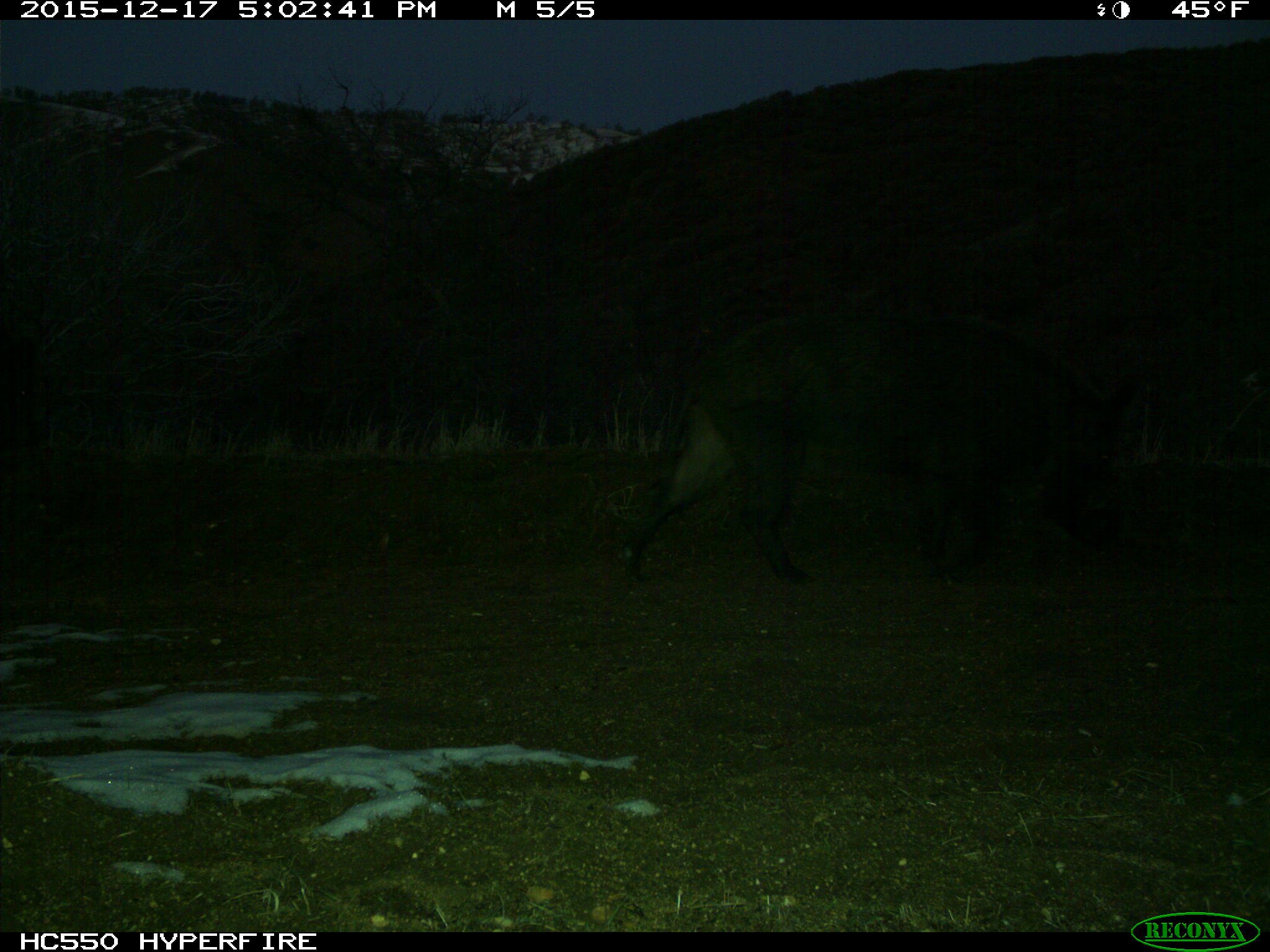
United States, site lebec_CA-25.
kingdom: Animalia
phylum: Chordata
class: Mammalia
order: Artiodactyla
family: Suidae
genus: Sus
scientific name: Sus scrofa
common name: wild boar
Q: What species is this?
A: Sus scrofa (wild boar).